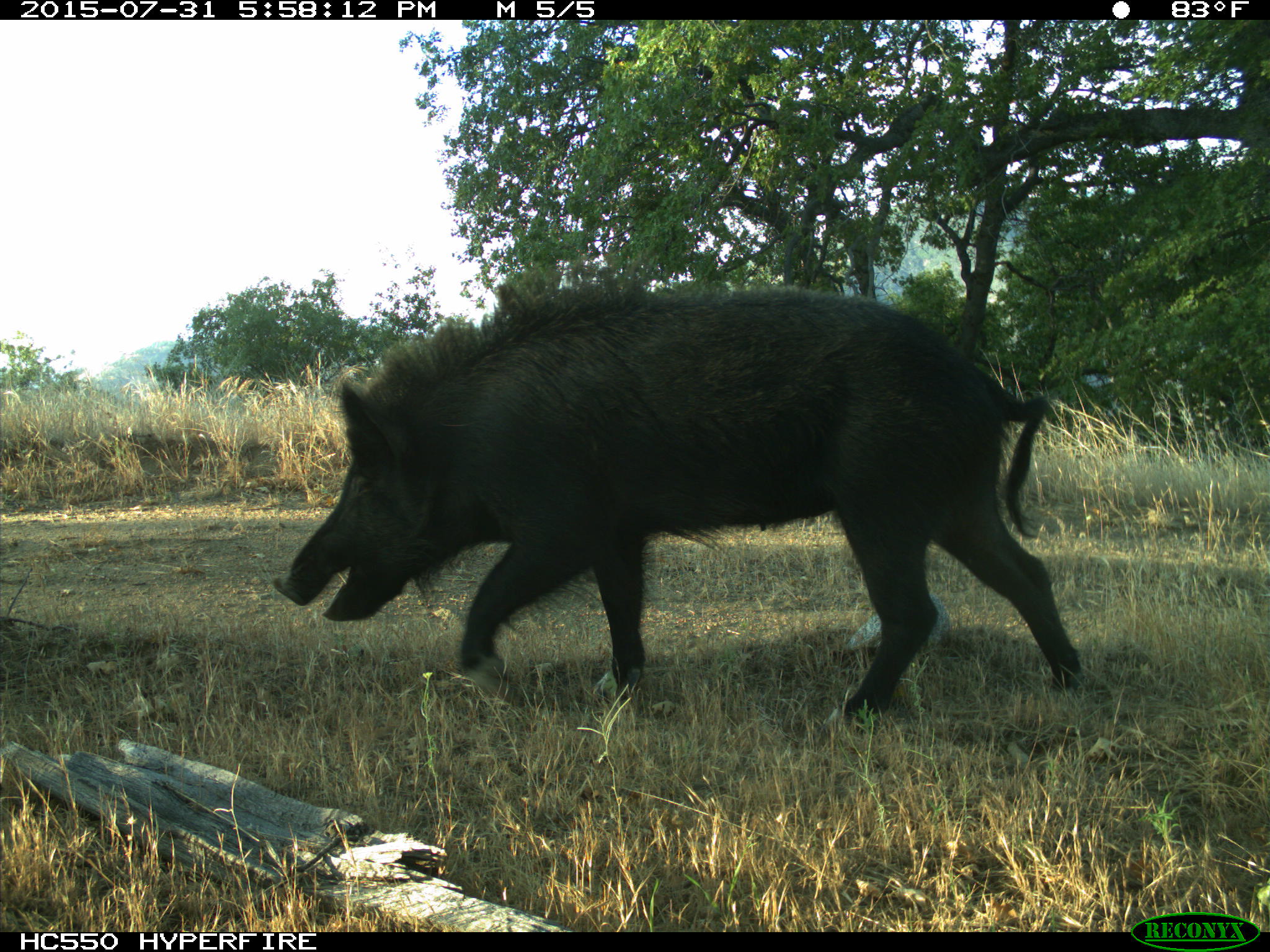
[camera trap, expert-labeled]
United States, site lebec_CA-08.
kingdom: Animalia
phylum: Chordata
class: Mammalia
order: Artiodactyla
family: Suidae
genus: Sus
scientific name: Sus scrofa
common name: wild boar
Sus scrofa (wild boar).